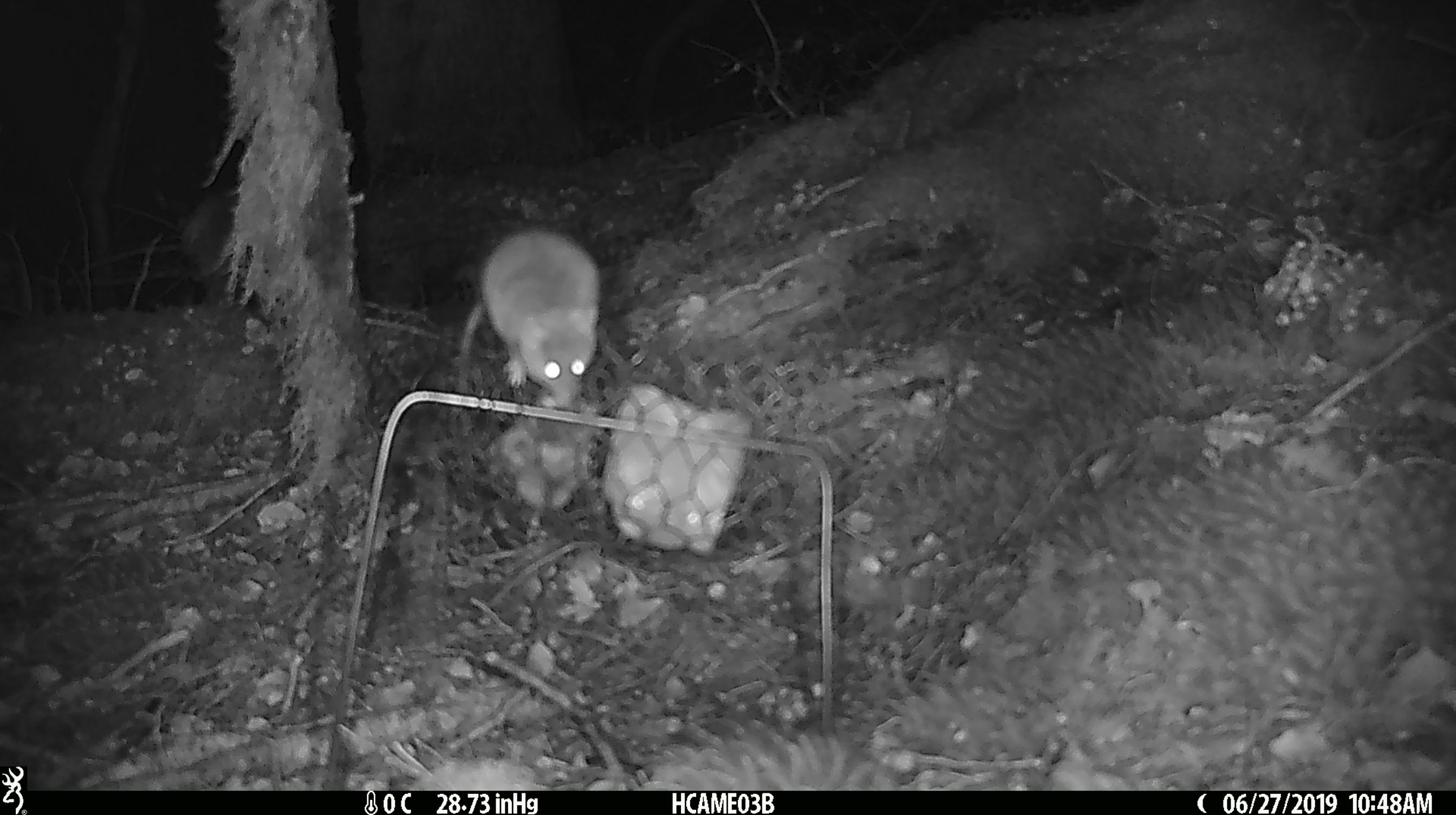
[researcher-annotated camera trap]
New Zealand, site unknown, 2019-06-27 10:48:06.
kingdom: Animalia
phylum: Chordata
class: Mammalia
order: Rodentia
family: Muridae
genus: Mus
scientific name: Mus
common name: mouse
Mouse (Mus).